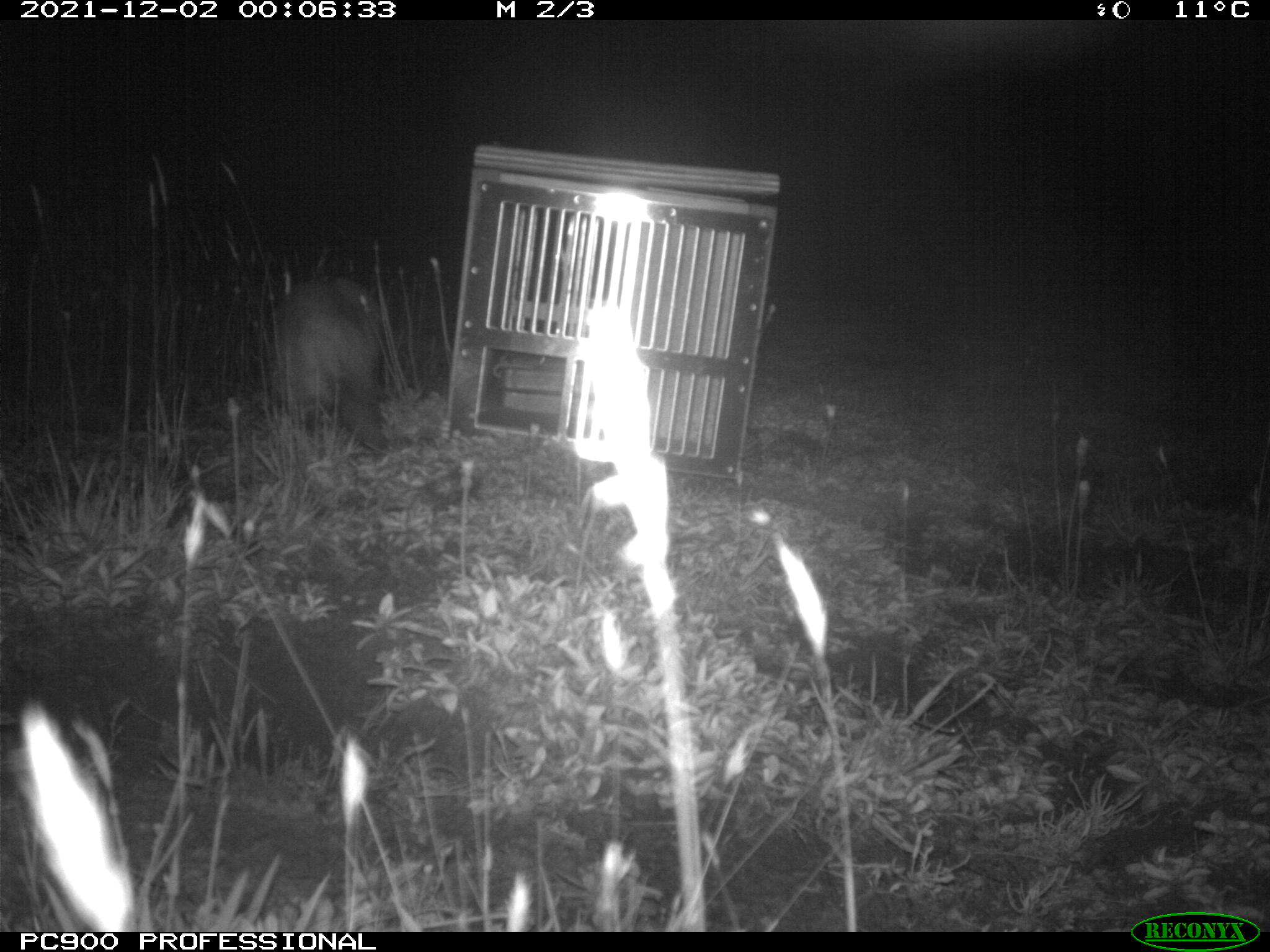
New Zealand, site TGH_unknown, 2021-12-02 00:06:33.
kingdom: Animalia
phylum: Chordata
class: Mammalia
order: Carnivora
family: Mustelidae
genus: Mustela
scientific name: Mustela furo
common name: ferret